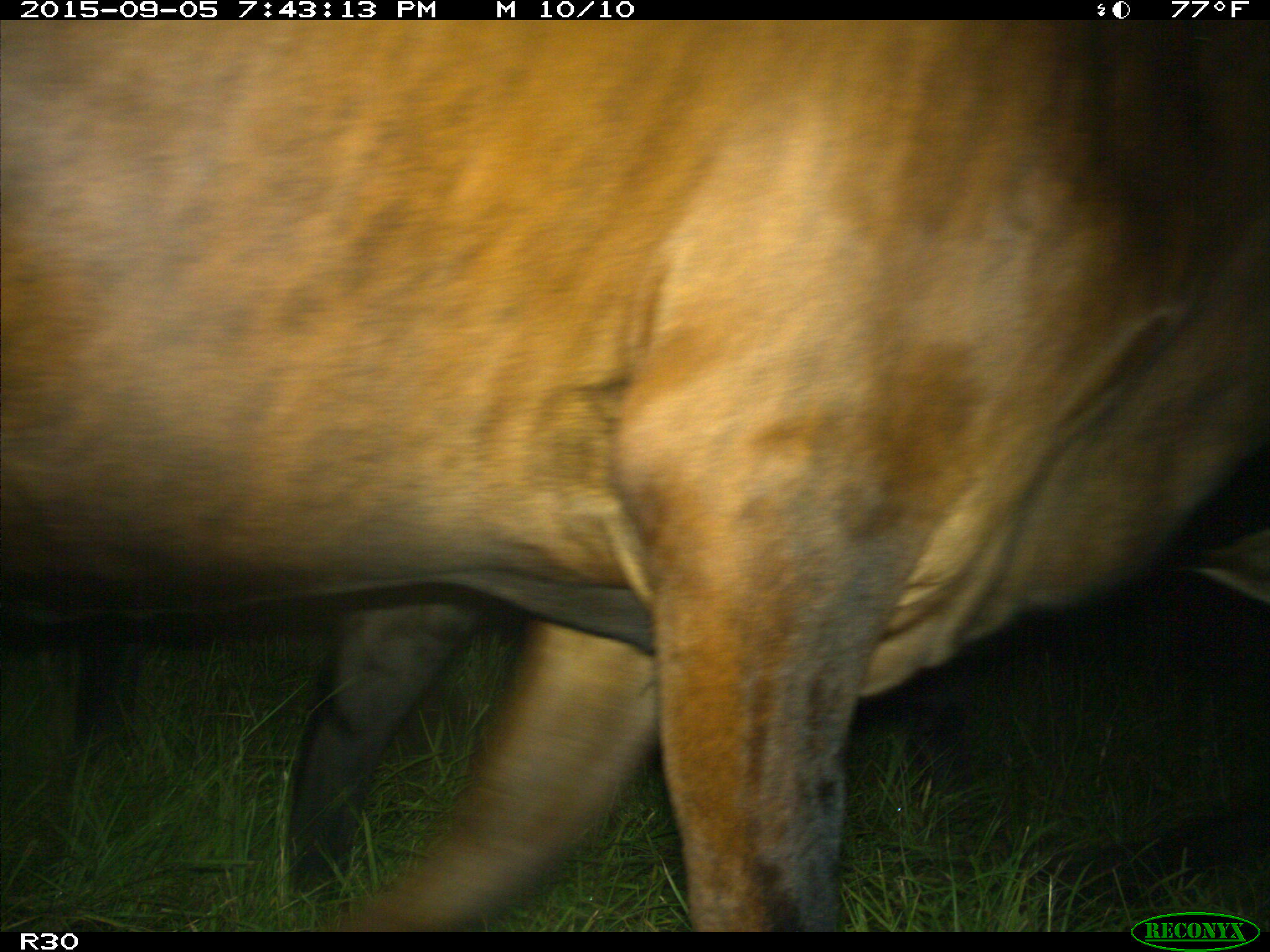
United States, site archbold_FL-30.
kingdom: Animalia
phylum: Chordata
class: Mammalia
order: Artiodactyla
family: Bovidae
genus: Bos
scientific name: Bos taurus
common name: domestic cow